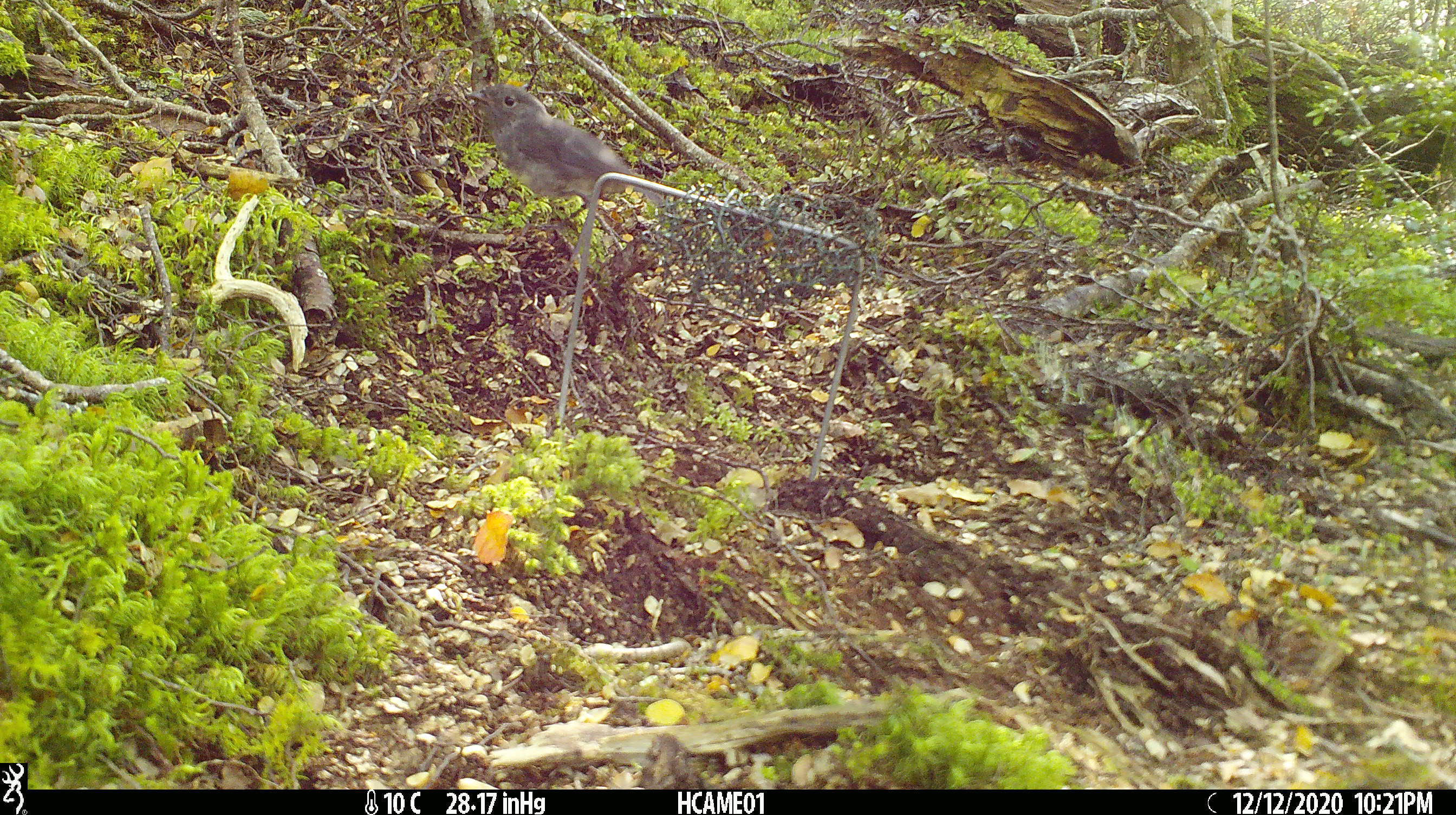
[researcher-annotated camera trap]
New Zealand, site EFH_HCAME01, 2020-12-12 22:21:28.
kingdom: Animalia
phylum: Chordata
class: Aves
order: Passeriformes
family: Petroicidae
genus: Petroica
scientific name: Petroica australis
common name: new zealand robin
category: robin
Robin (new zealand robin) (Petroica australis).